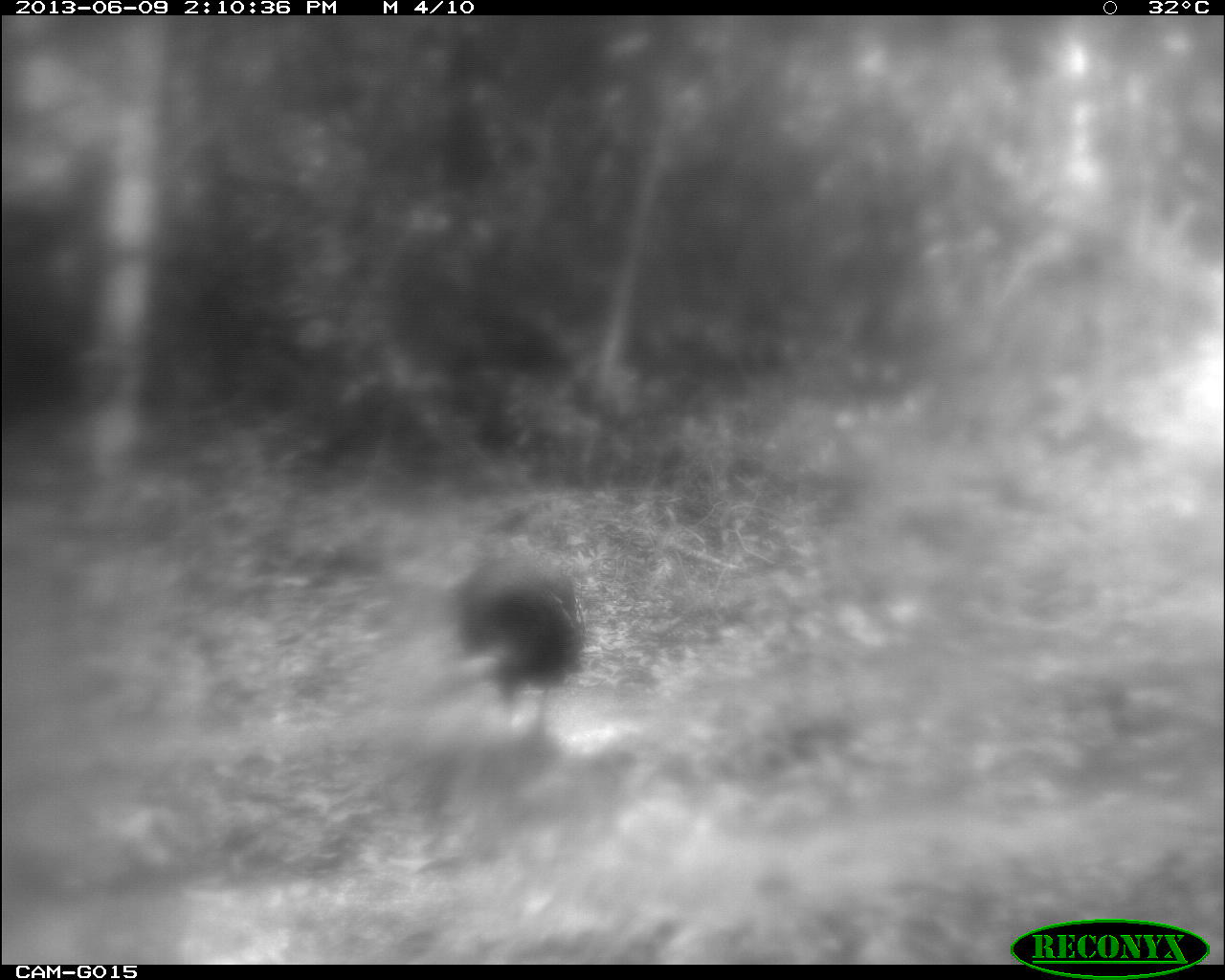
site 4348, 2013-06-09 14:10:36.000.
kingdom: Animalia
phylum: Chordata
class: Aves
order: Galliformes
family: Phasianidae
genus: Meleagris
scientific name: Meleagris ocellata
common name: ocellated turkey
Meleagris ocellata (ocellated turkey), count 1.